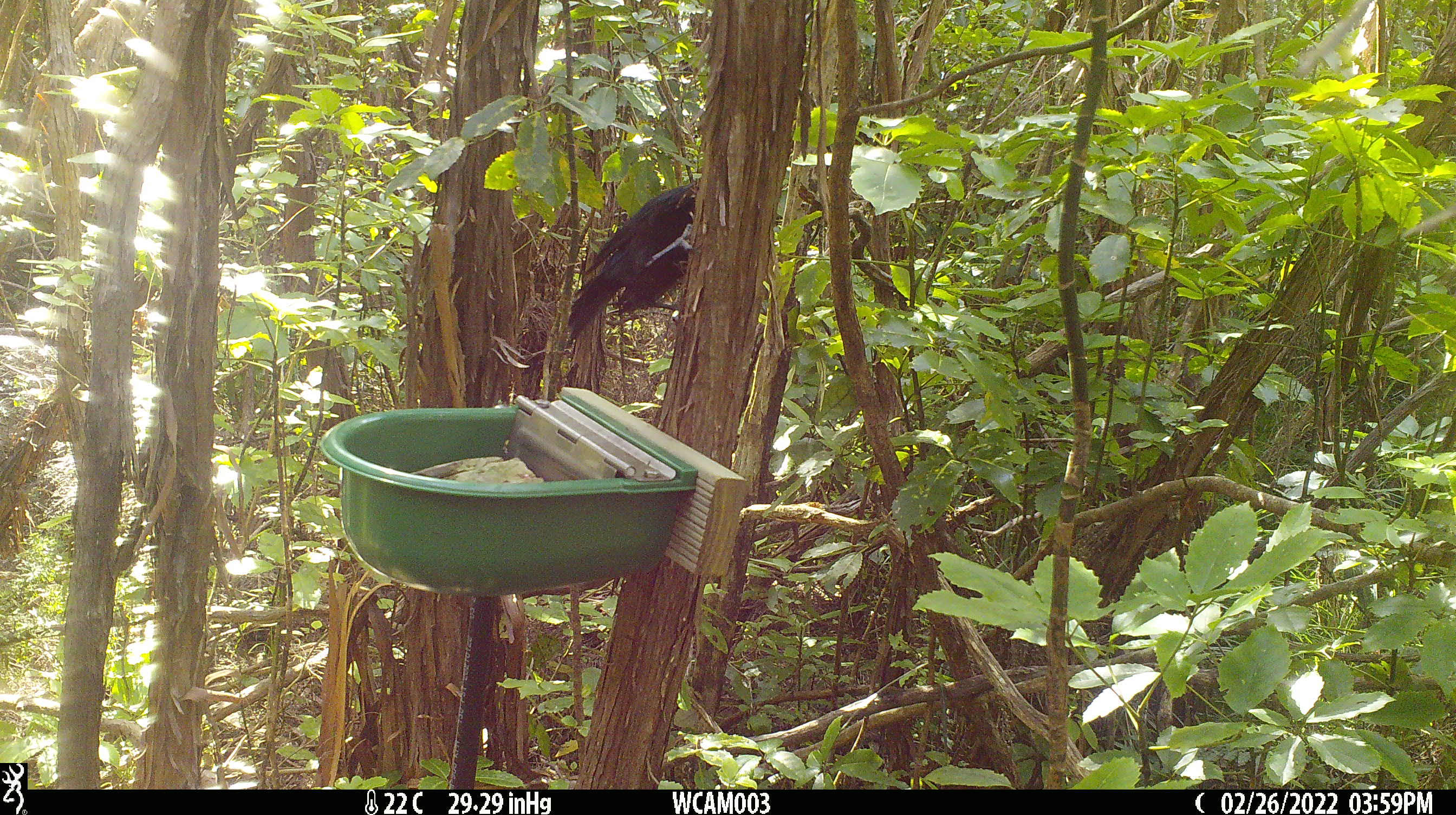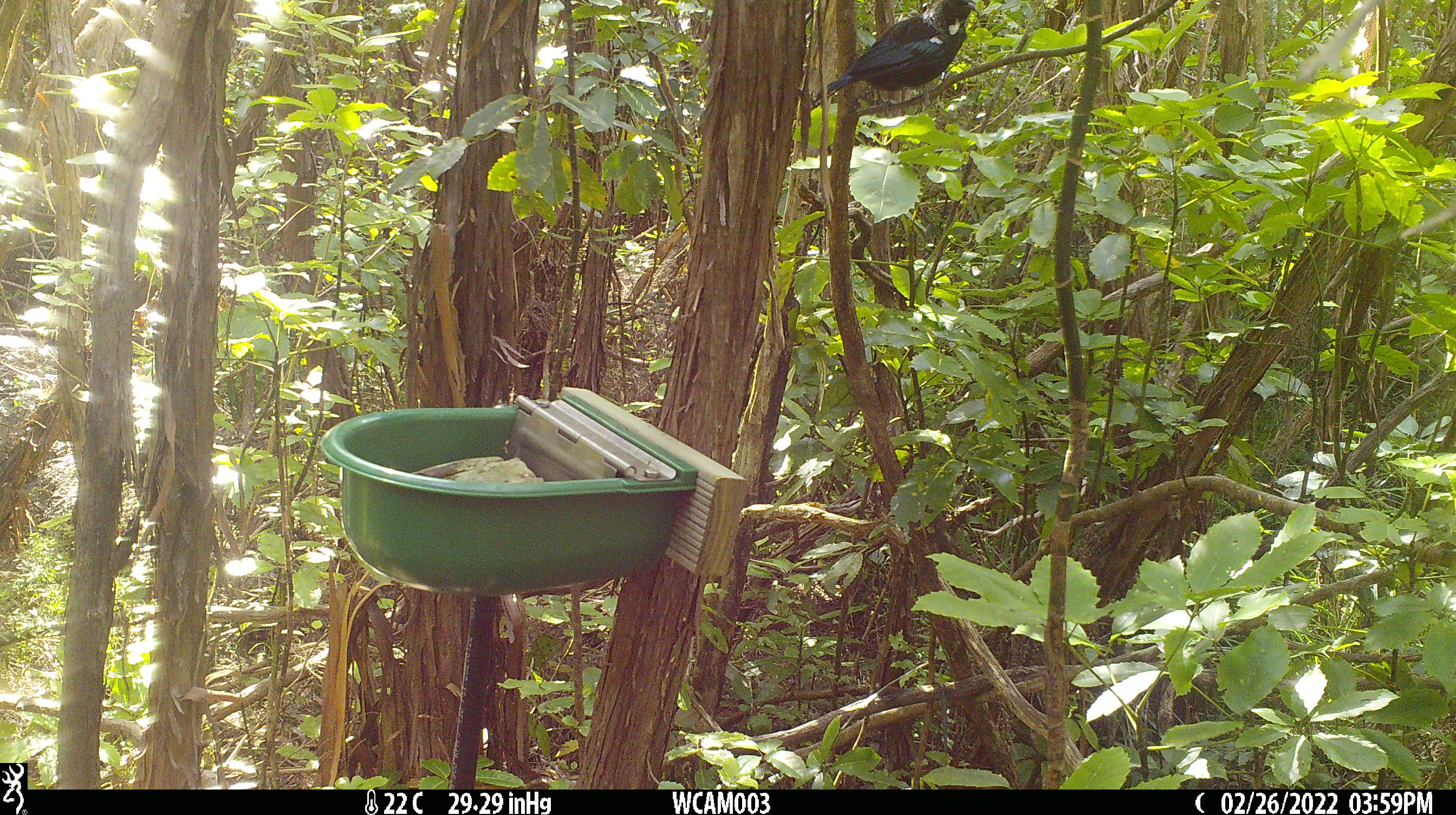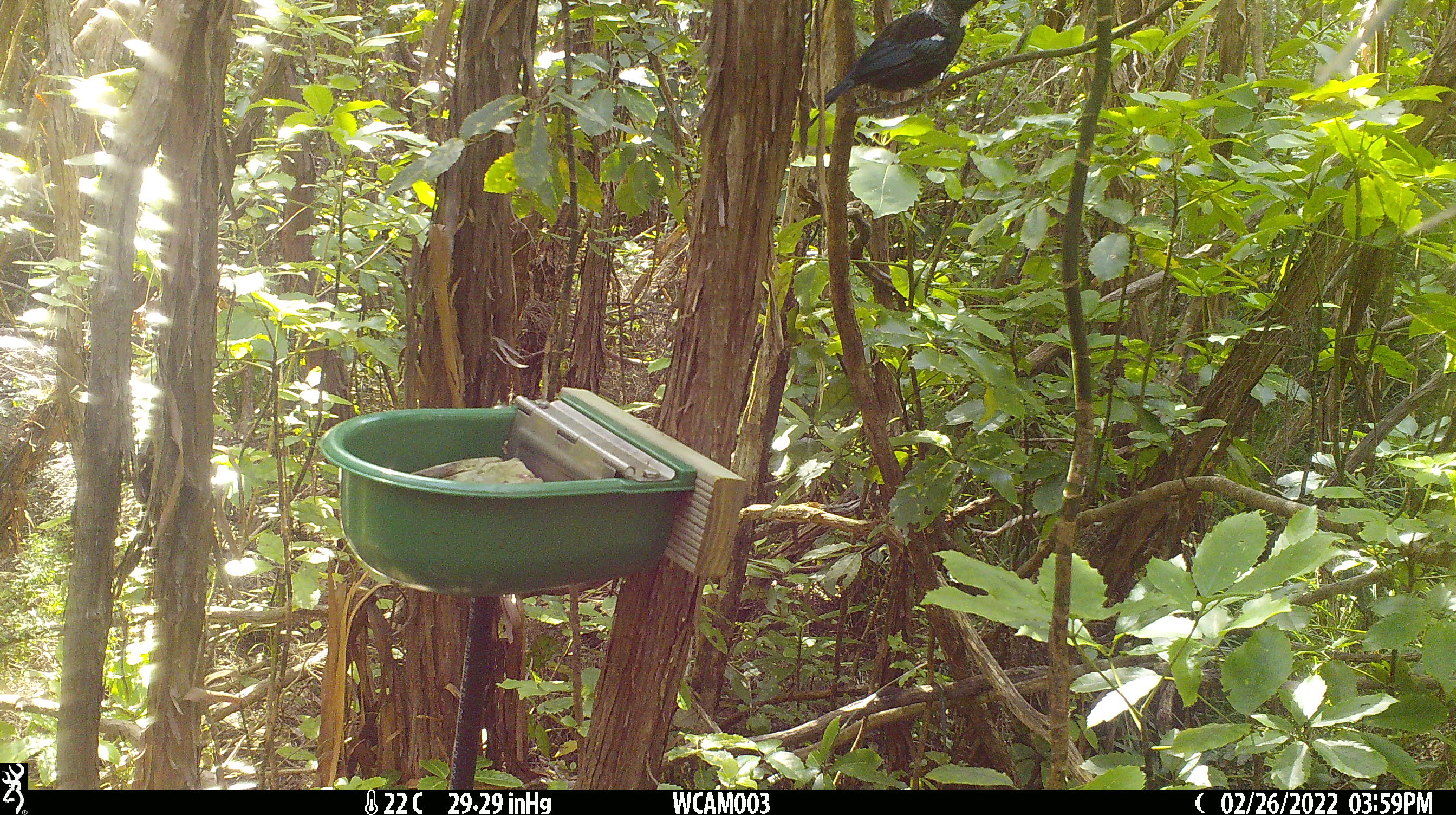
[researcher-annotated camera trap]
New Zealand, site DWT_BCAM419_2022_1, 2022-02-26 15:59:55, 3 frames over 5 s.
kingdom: Animalia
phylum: Chordata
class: Aves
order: Passeriformes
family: Meliphagidae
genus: Prosthemadera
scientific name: Prosthemadera novaeseelandiae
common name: tui